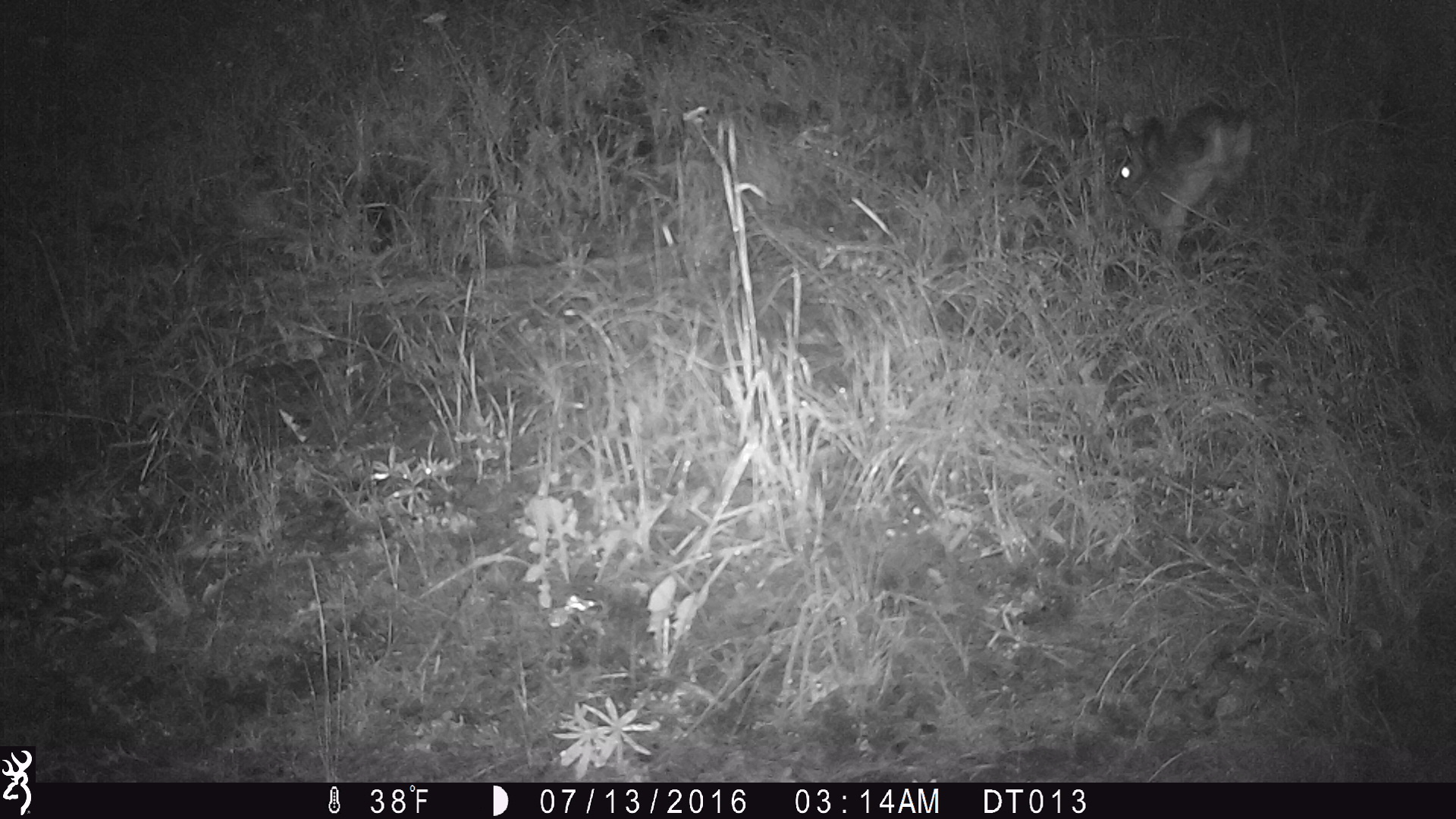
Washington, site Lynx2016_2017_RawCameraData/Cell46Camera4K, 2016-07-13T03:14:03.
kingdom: Animalia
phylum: Chordata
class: Mammalia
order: Lagomorpha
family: Leporidae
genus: Lepus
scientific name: Lepus americanus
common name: snowshoe hare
Lepus americanus (snowshoe hare). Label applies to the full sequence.